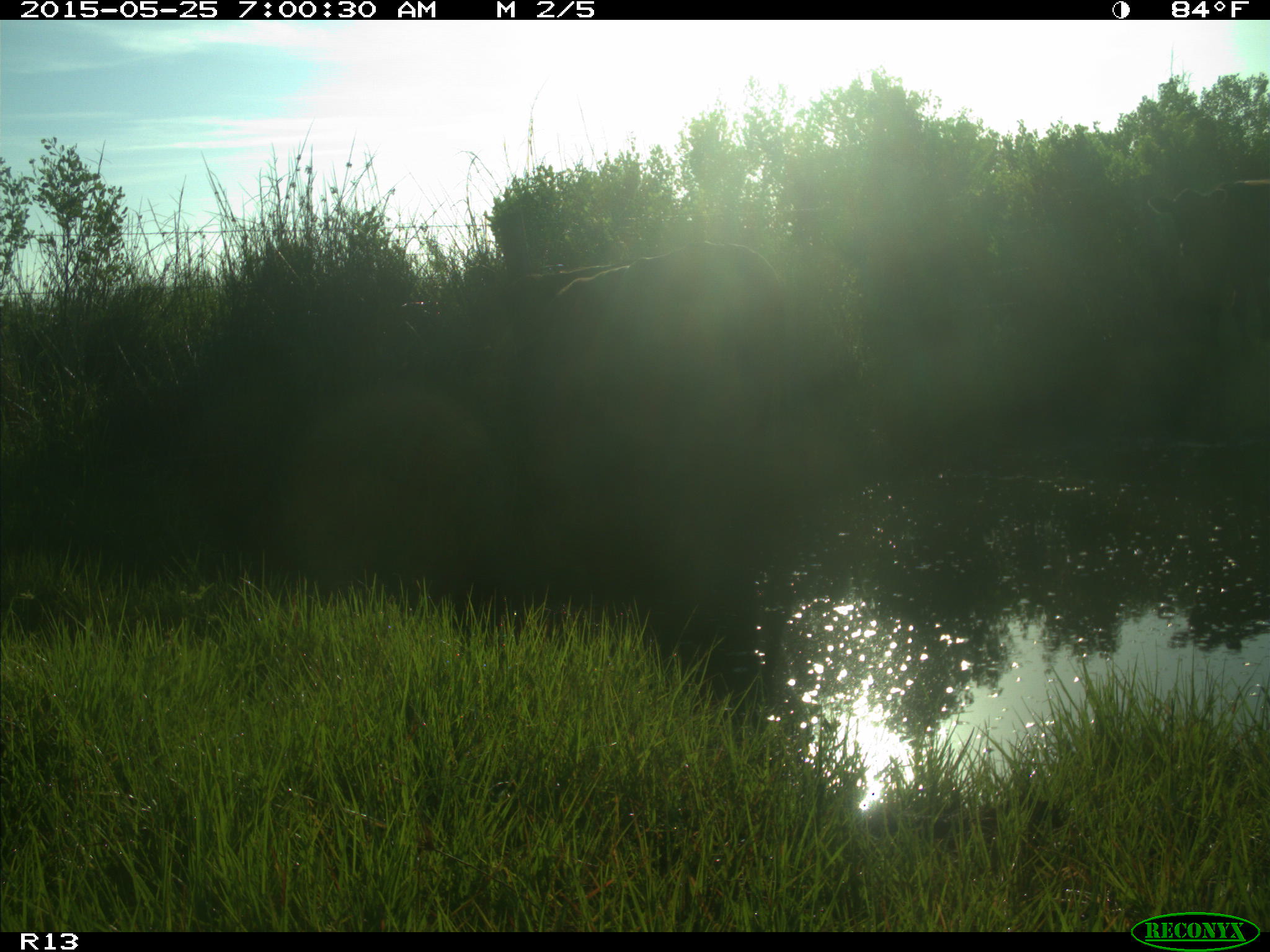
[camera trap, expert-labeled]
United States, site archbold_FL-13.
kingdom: Animalia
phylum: Chordata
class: Mammalia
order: Artiodactyla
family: Bovidae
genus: Bos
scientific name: Bos taurus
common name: domestic cow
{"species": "Bos taurus (domestic cow)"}